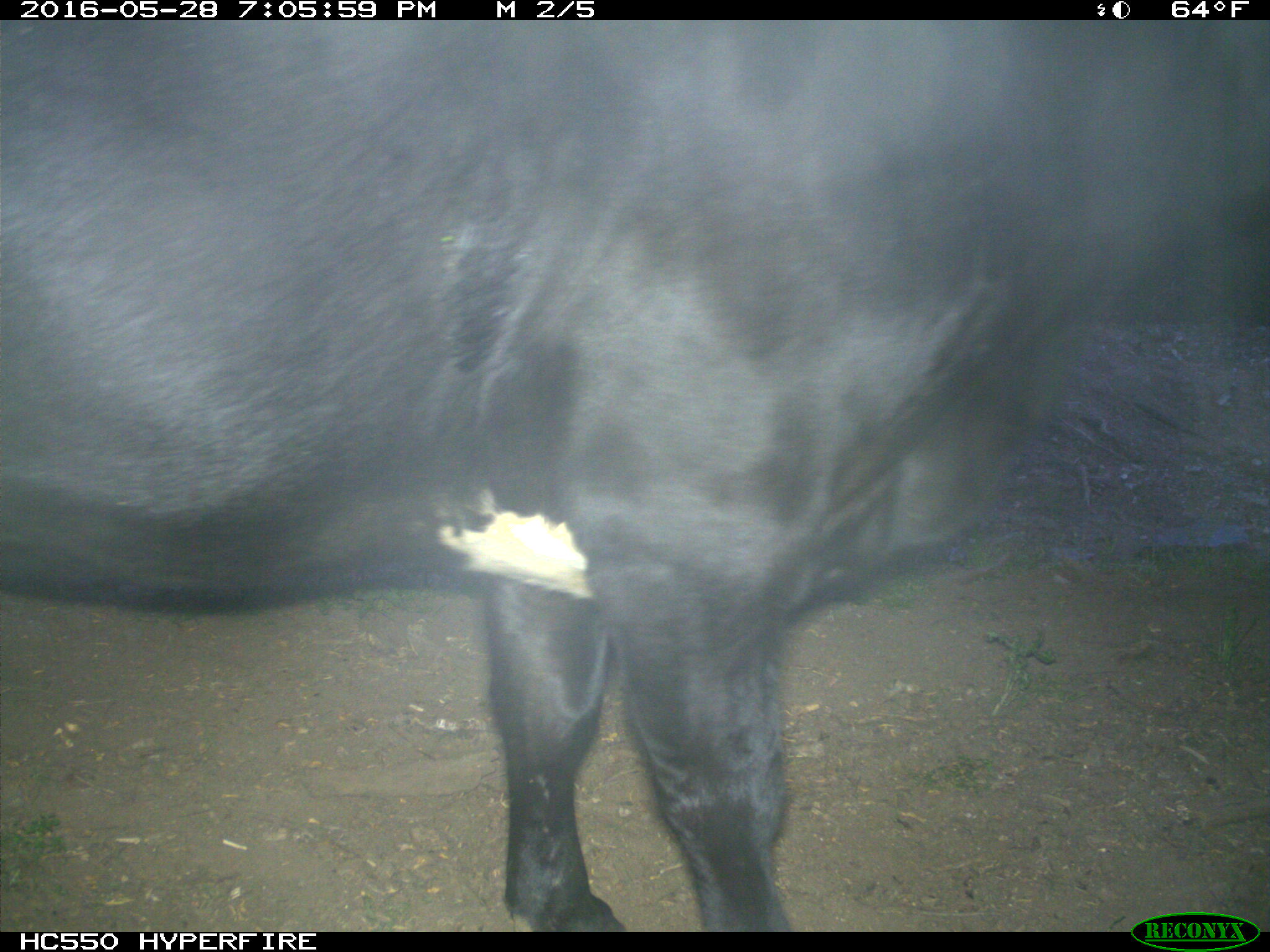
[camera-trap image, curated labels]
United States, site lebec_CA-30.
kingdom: Animalia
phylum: Chordata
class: Mammalia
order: Artiodactyla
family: Bovidae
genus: Bos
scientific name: Bos taurus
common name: domestic cow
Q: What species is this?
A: Bos taurus (domestic cow).